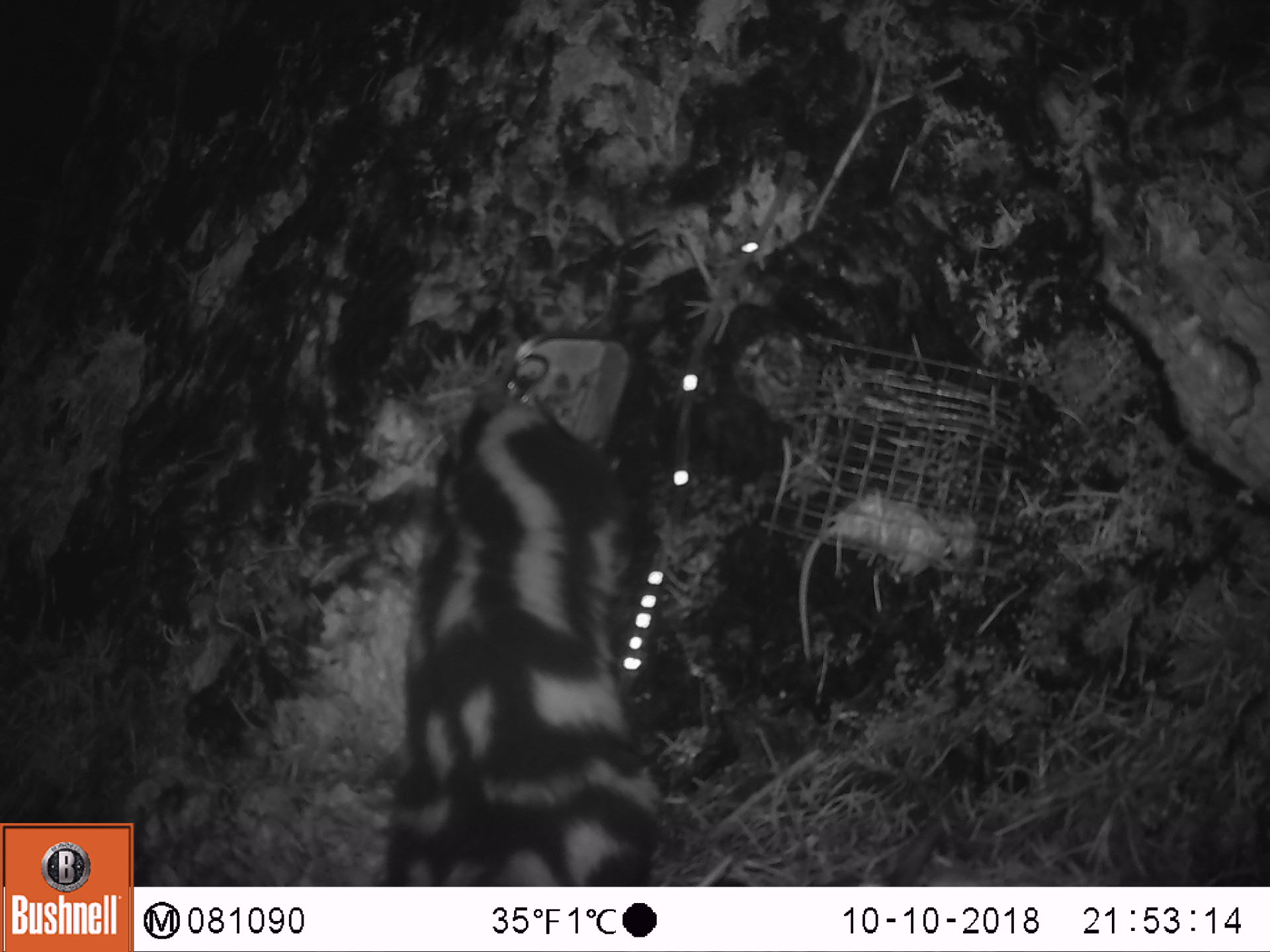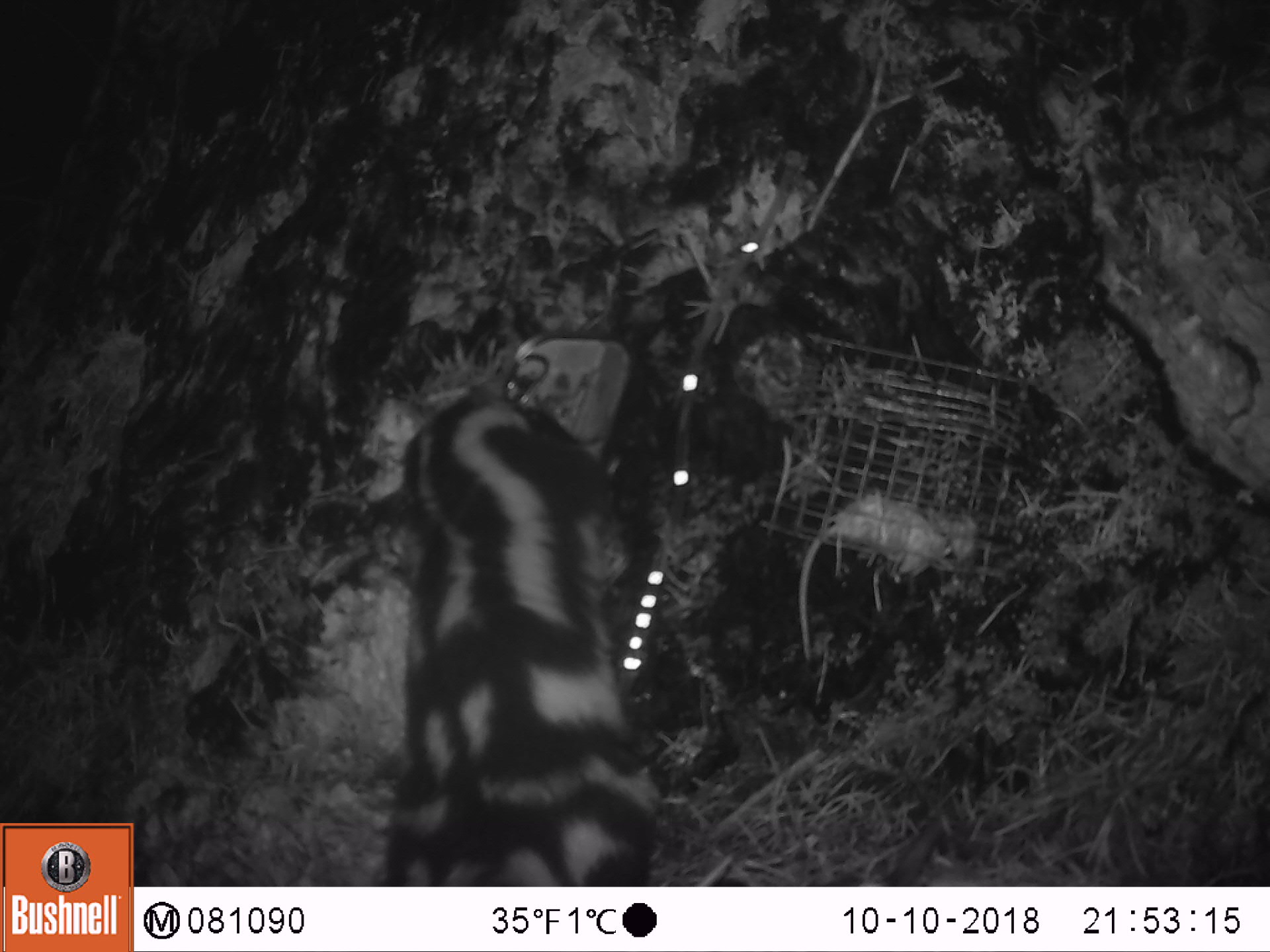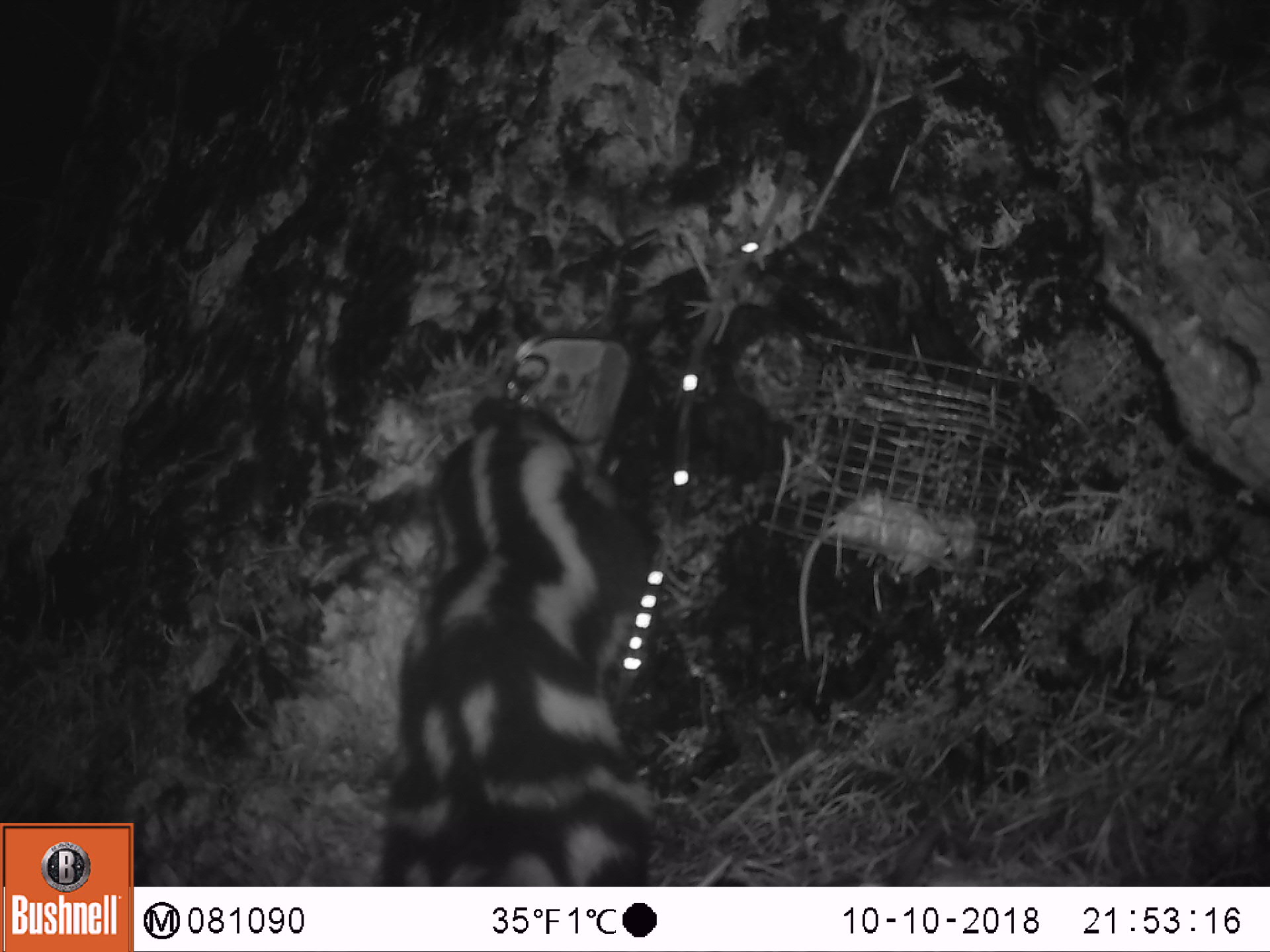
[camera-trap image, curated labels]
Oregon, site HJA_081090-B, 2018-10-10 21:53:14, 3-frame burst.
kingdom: Animalia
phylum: Chordata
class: Mammalia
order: Carnivora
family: Mephitidae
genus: Spilogale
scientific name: Spilogale gracilis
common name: western spotted skunk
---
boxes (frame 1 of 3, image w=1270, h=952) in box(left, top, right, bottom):
western spotted skunk: box(385, 379, 676, 878)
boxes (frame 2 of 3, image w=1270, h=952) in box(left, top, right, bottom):
western spotted skunk: box(336, 379, 660, 877)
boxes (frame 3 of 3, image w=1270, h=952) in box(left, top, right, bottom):
western spotted skunk: box(373, 389, 672, 882)